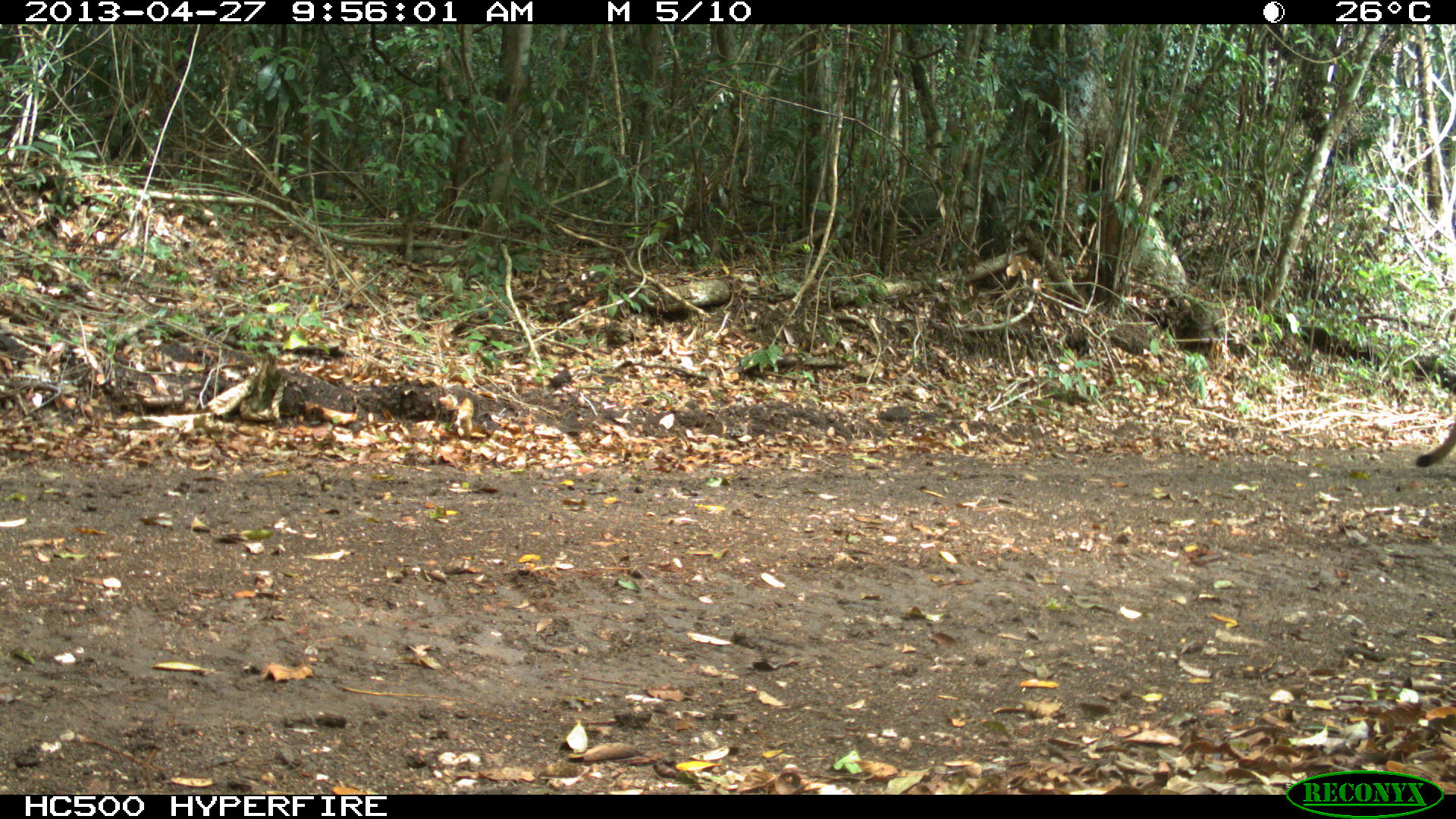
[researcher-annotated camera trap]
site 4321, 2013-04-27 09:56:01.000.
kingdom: Animalia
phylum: Chordata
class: Mammalia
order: Carnivora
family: Felidae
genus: Puma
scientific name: Puma concolor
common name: mountain lion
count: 1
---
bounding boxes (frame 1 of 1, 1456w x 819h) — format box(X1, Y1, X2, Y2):
puma concolor: box(1415, 421, 1456, 467)